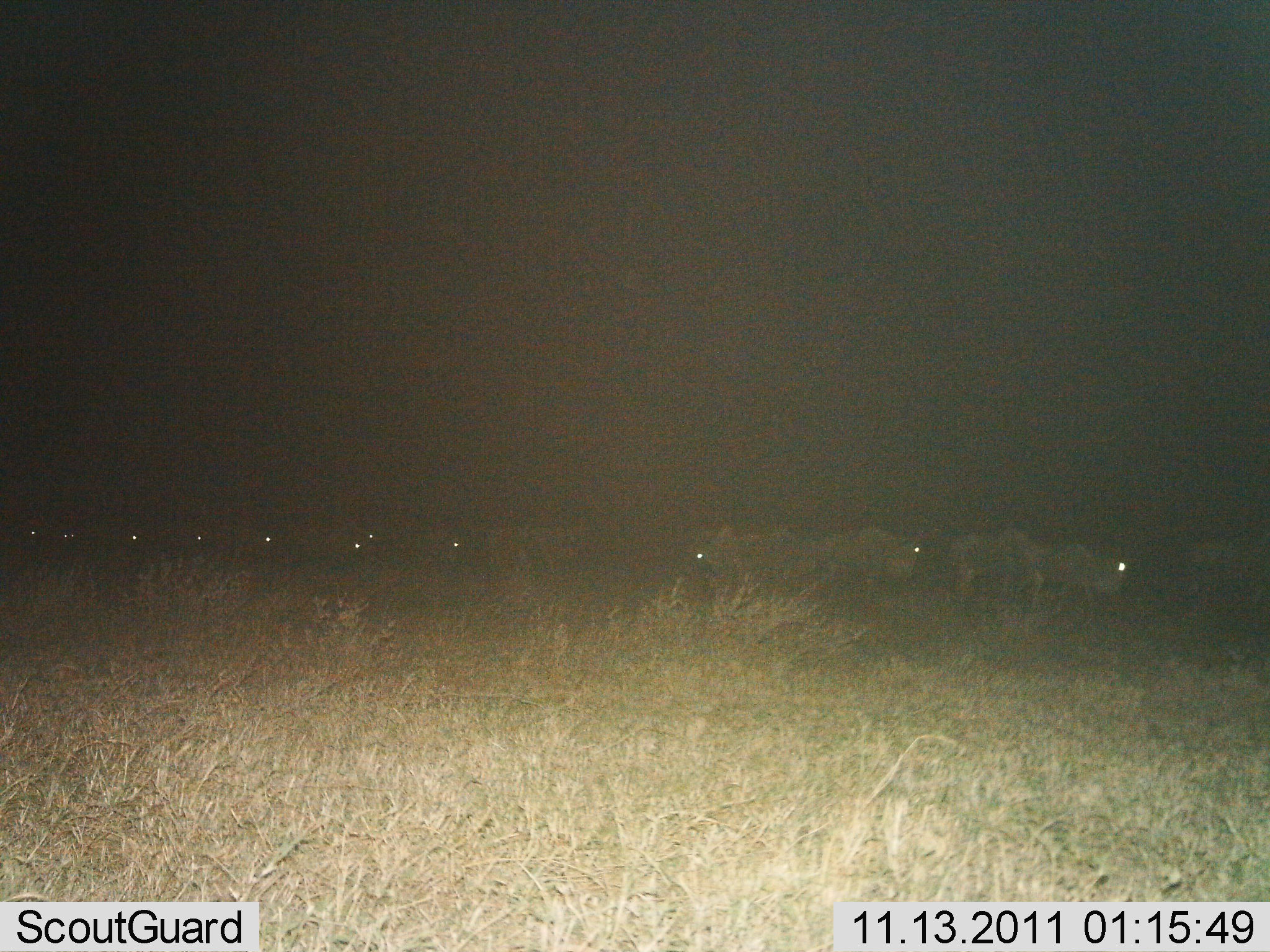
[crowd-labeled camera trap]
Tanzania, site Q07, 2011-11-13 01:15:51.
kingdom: Animalia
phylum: Chordata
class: Mammalia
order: Artiodactyla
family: Bovidae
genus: Connochaetes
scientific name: Connochaetes taurinus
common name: blue wildebeest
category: wildebeest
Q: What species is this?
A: Wildebeest (blue wildebeest) (Connochaetes taurinus).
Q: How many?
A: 11-50.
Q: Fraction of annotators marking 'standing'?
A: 45%.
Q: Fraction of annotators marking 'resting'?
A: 9%.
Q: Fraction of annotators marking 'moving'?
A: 55%.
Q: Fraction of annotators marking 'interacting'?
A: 0%.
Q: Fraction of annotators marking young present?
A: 0%.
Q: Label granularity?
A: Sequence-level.